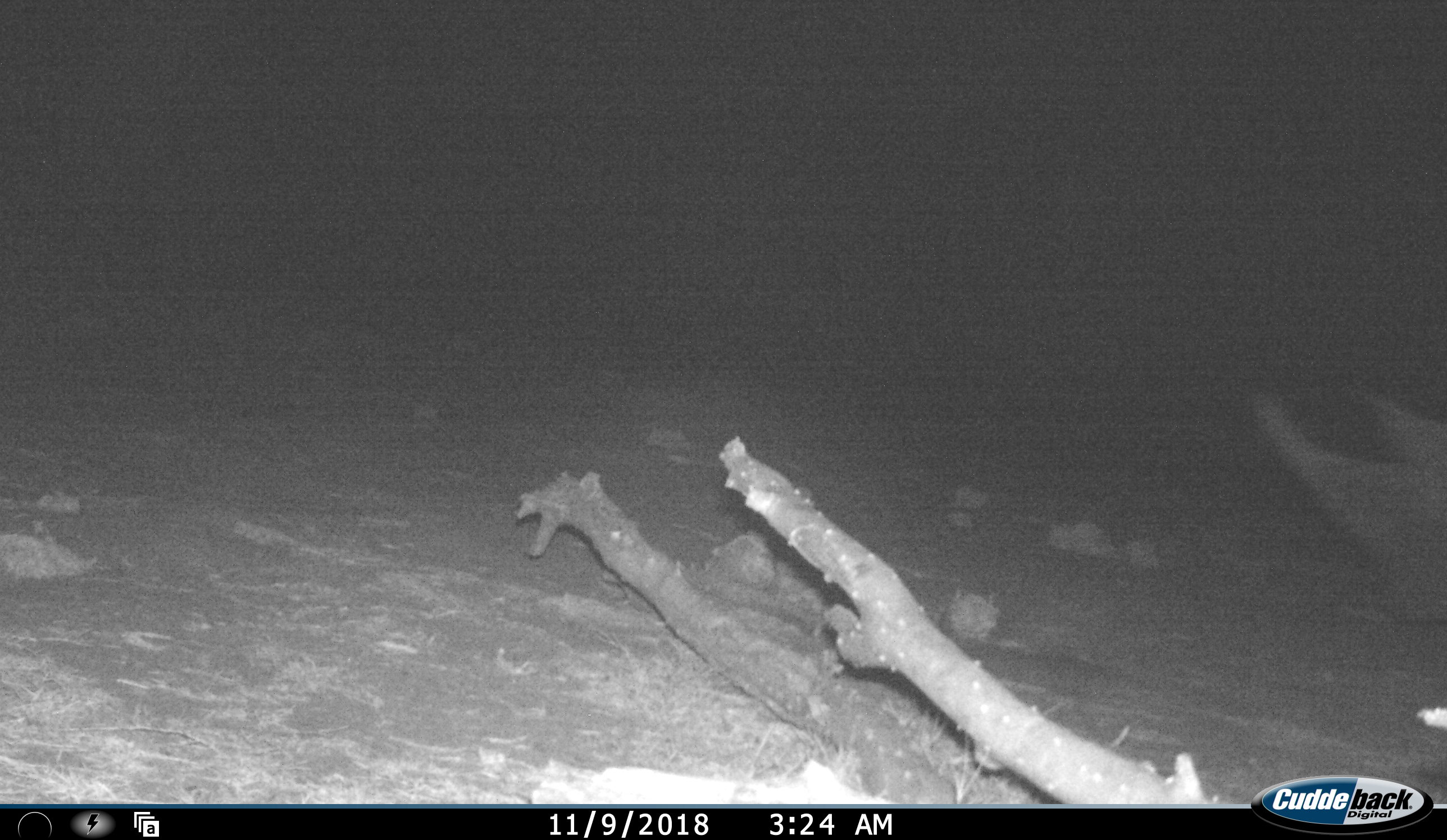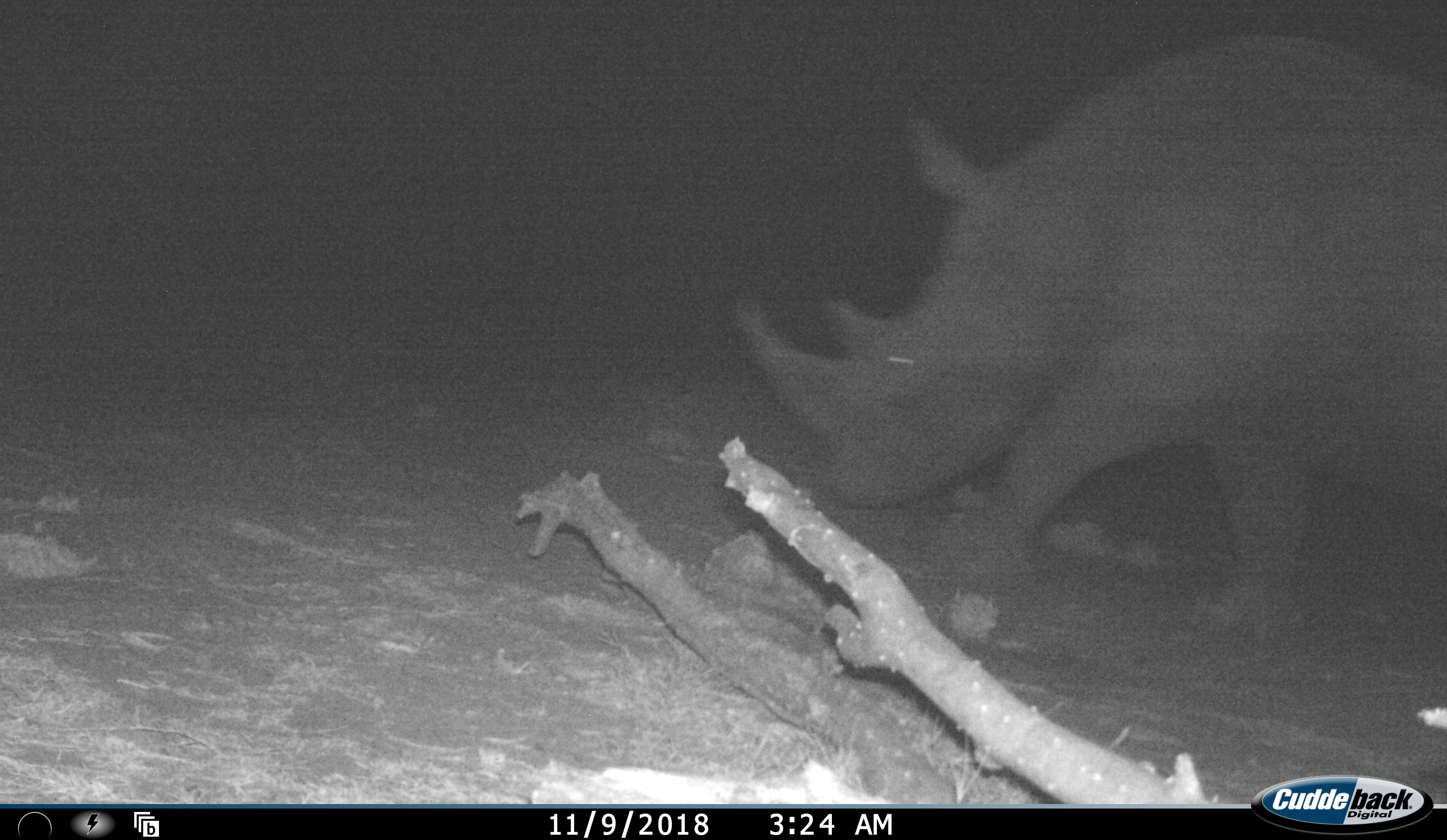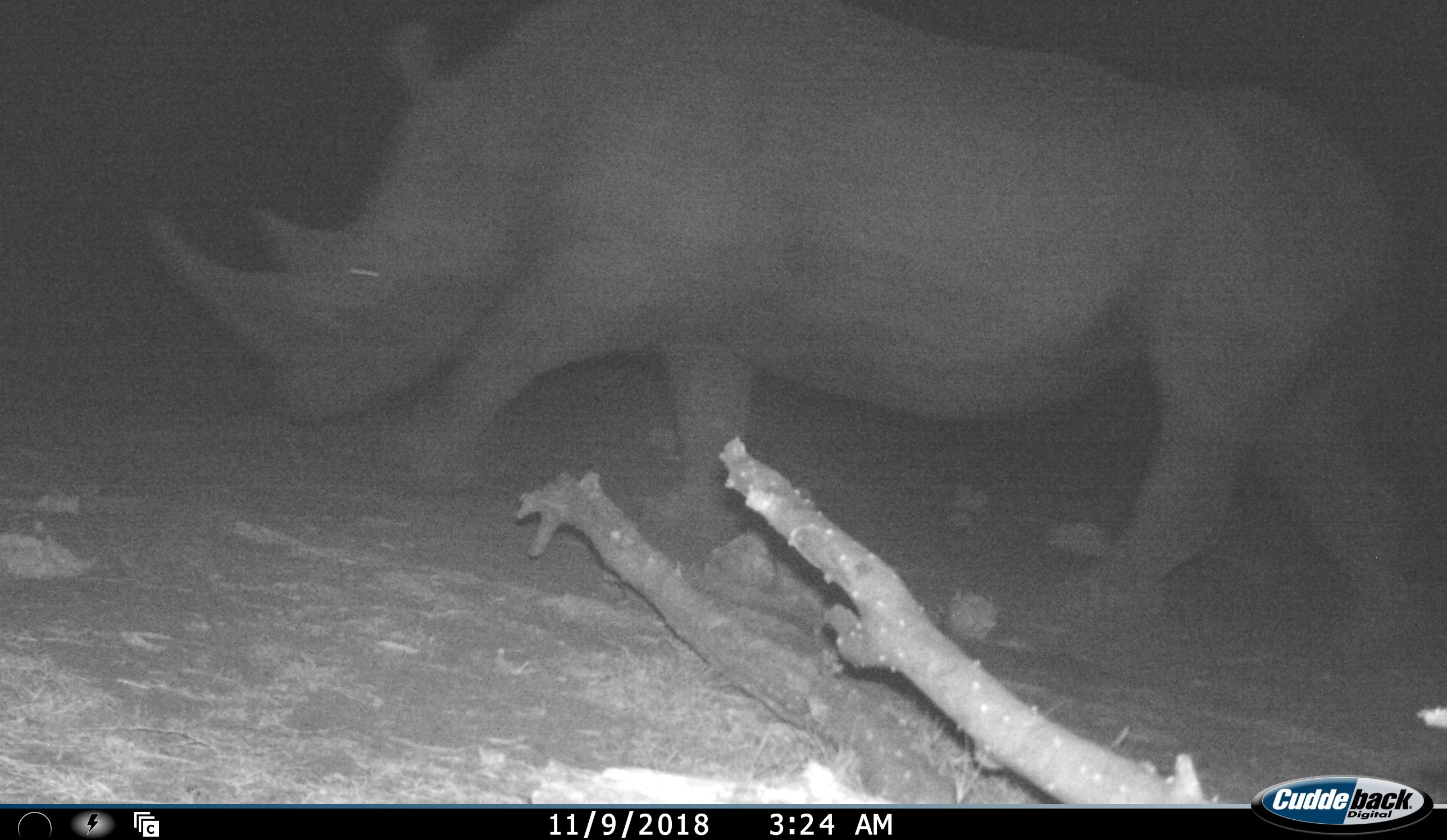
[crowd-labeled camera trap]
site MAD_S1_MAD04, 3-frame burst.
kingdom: Animalia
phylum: Chordata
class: Mammalia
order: Perissodactyla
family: Rhinocerotidae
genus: Ceratotherium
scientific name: Ceratotherium simum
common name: white rhinoceros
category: rhinoceroswhite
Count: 1.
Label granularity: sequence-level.